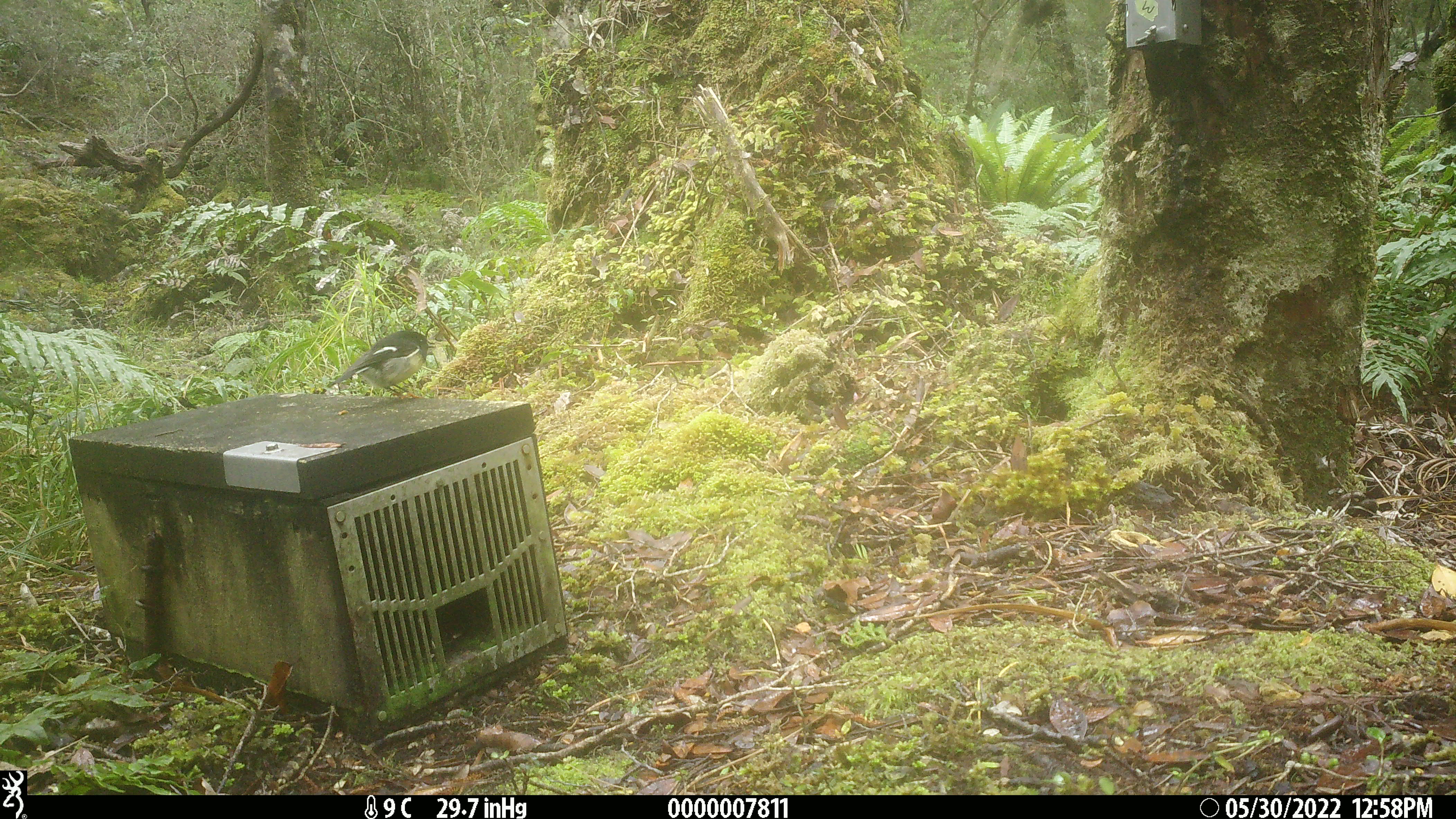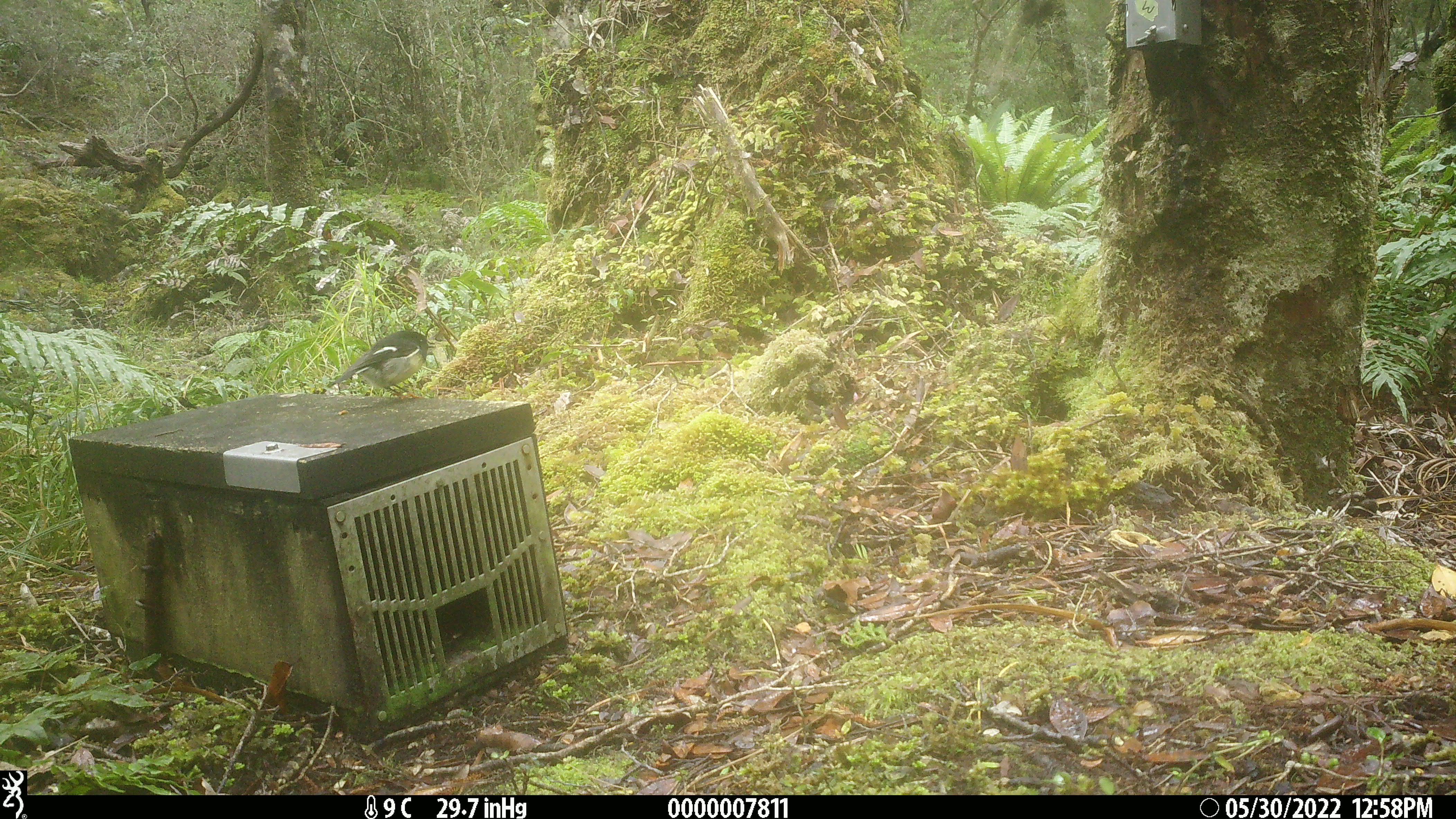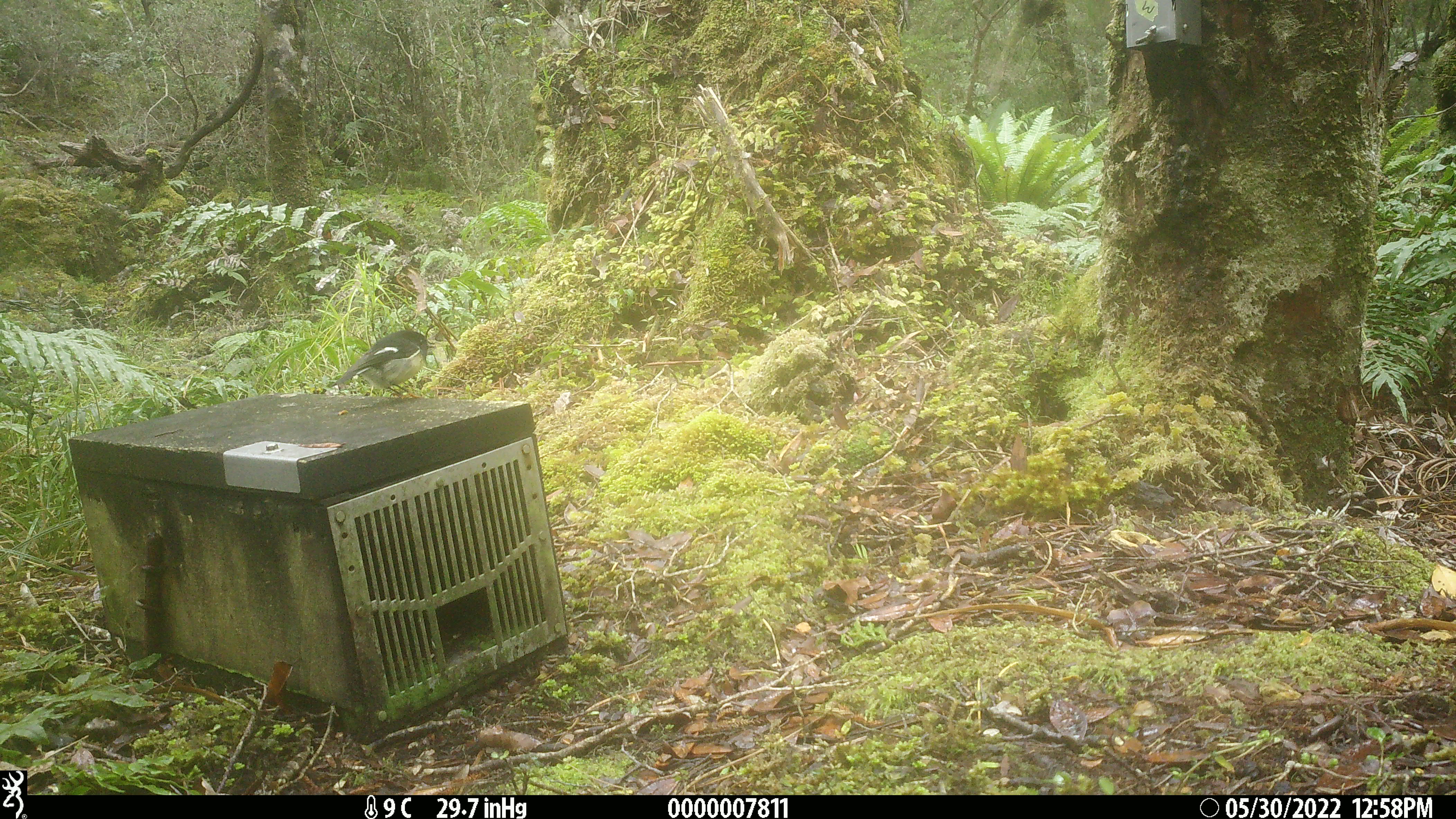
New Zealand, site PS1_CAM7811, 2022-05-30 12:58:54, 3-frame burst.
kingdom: Animalia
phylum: Chordata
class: Aves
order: Passeriformes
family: Petroicidae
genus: Petroica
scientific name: Petroica macrocephala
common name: tomtit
Tomtit (Petroica macrocephala).